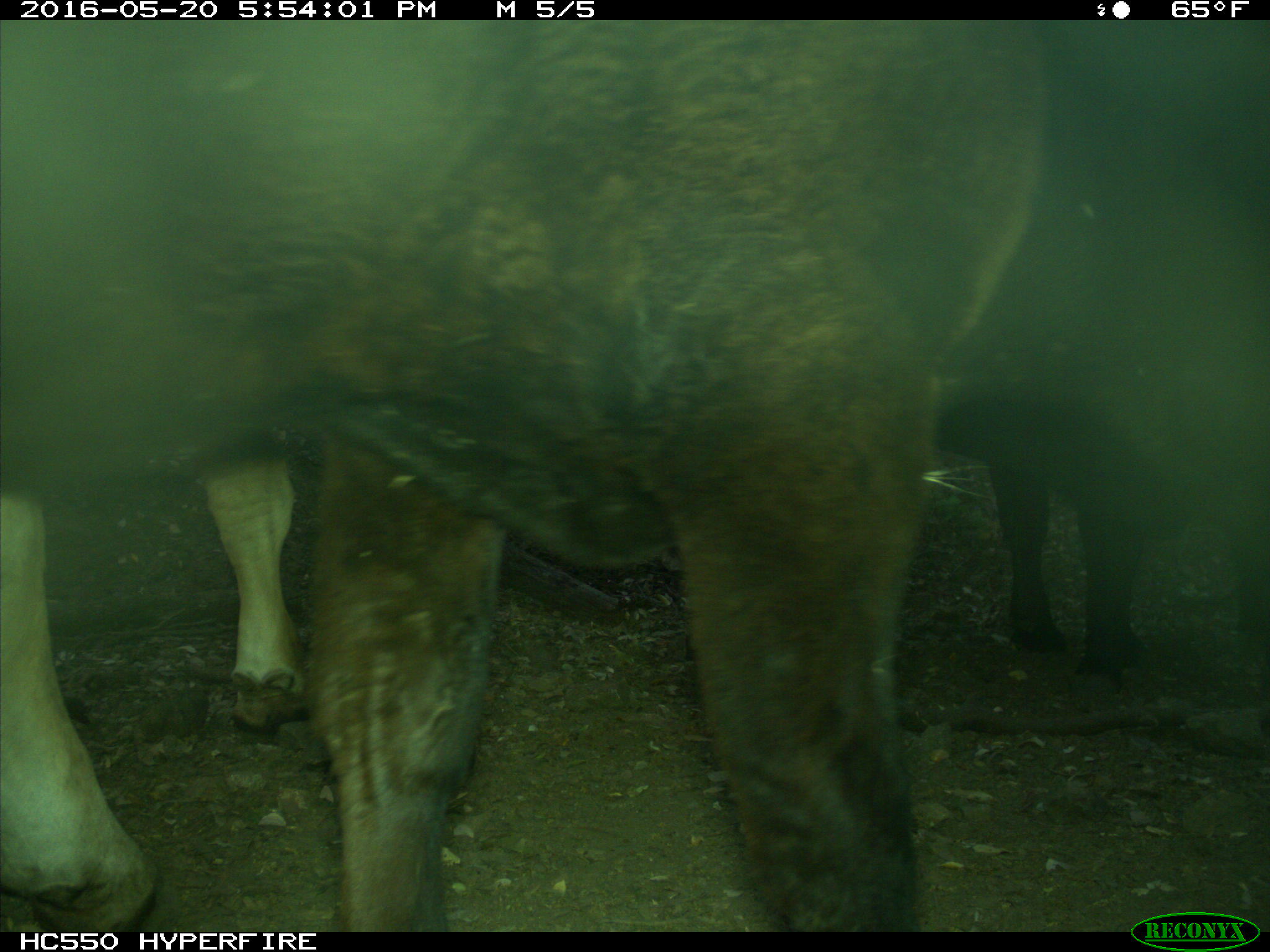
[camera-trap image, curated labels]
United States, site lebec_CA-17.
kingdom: Animalia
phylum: Chordata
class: Mammalia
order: Artiodactyla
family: Bovidae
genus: Bos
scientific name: Bos taurus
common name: domestic cow